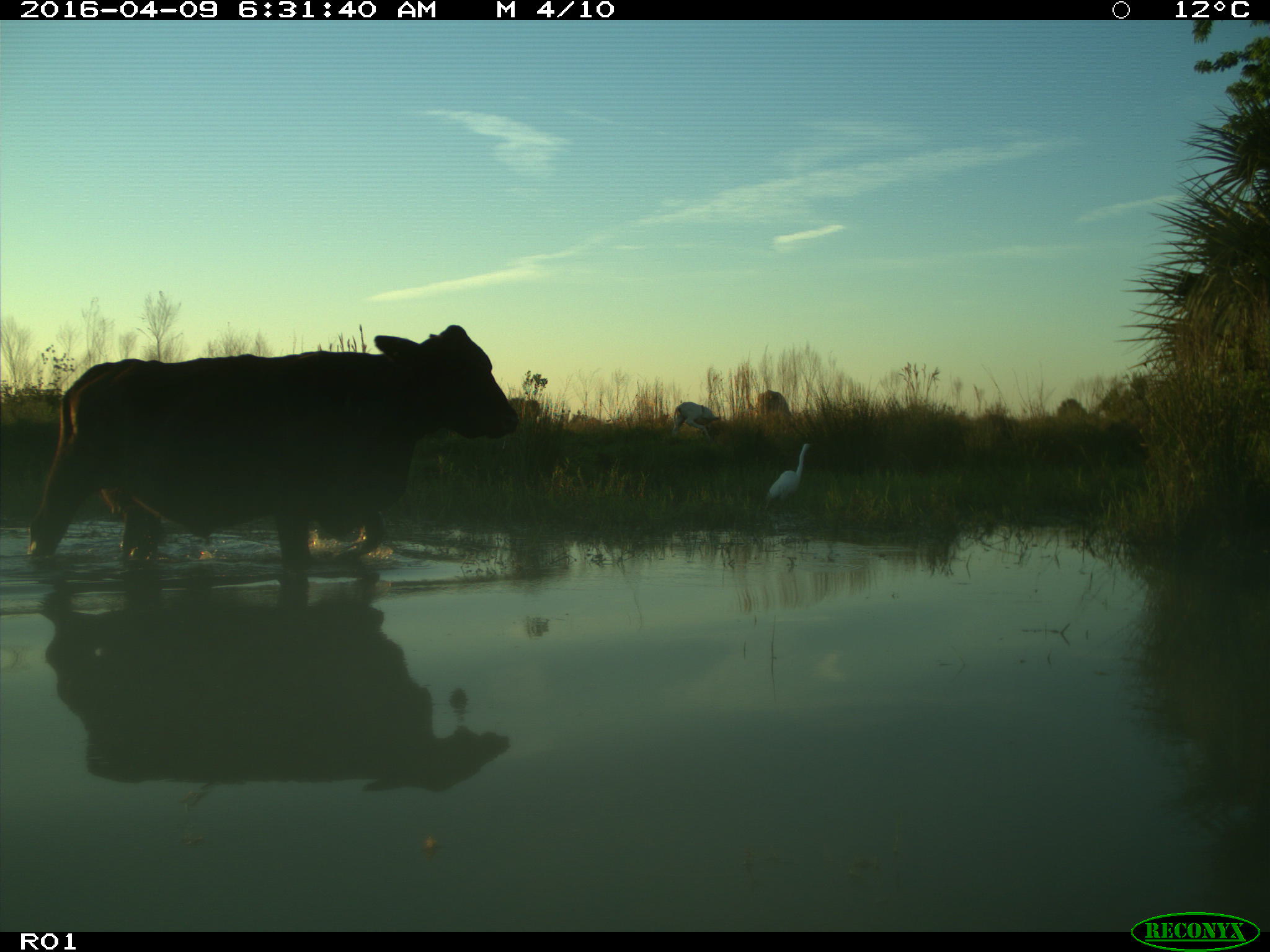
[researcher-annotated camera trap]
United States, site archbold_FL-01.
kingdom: Animalia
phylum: Chordata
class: Mammalia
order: Artiodactyla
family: Bovidae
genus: Bos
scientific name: Bos taurus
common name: domestic cow